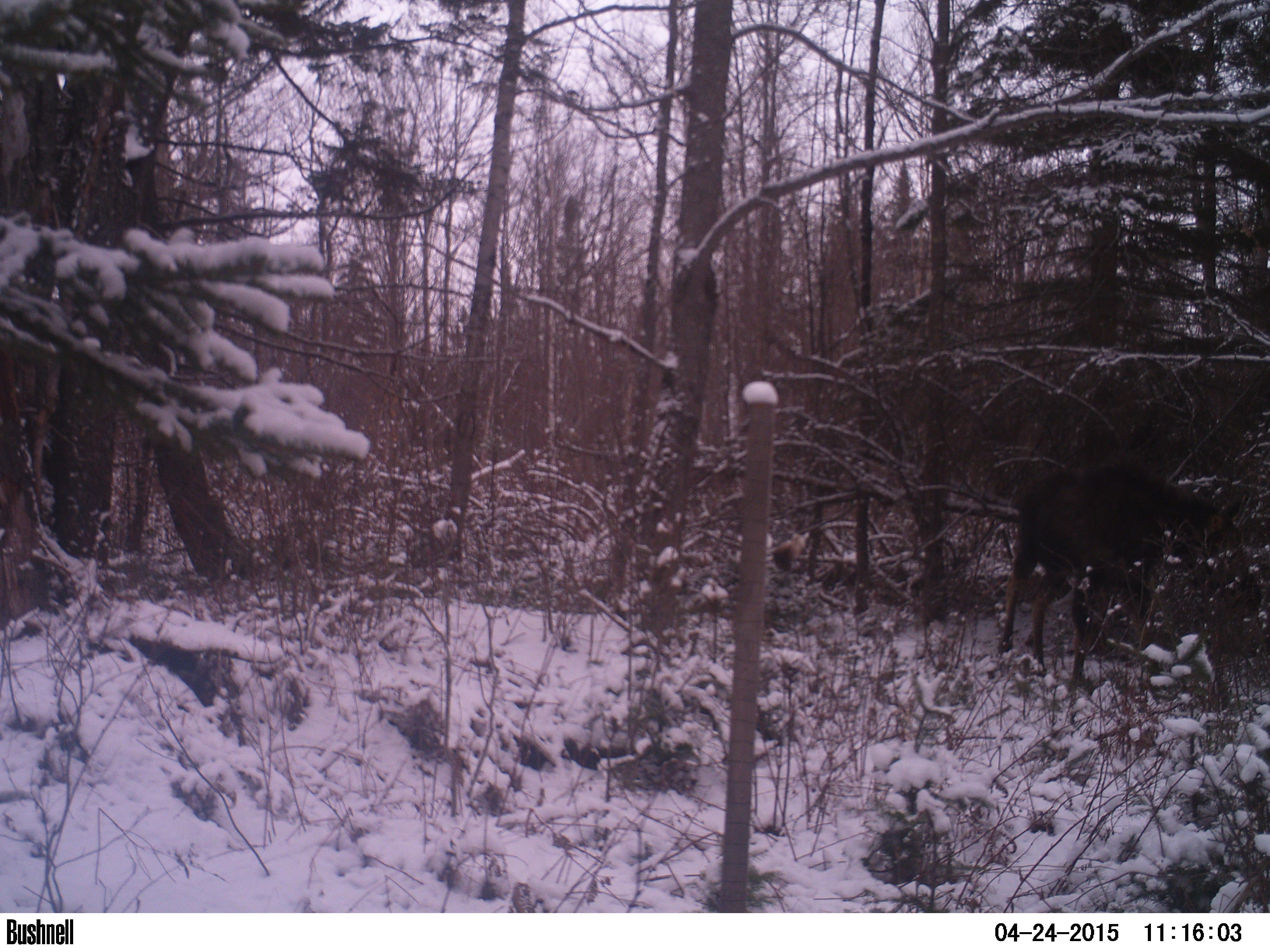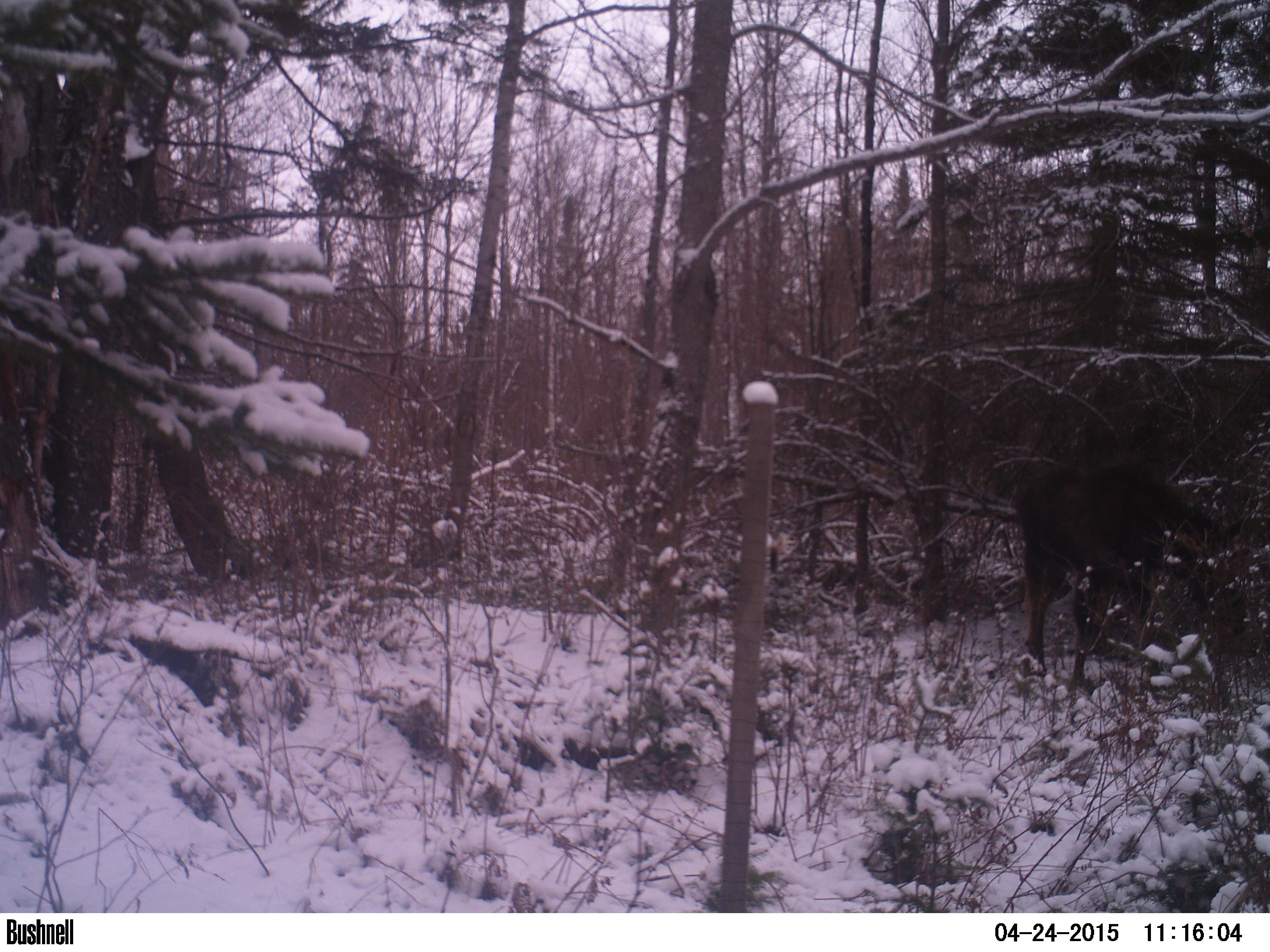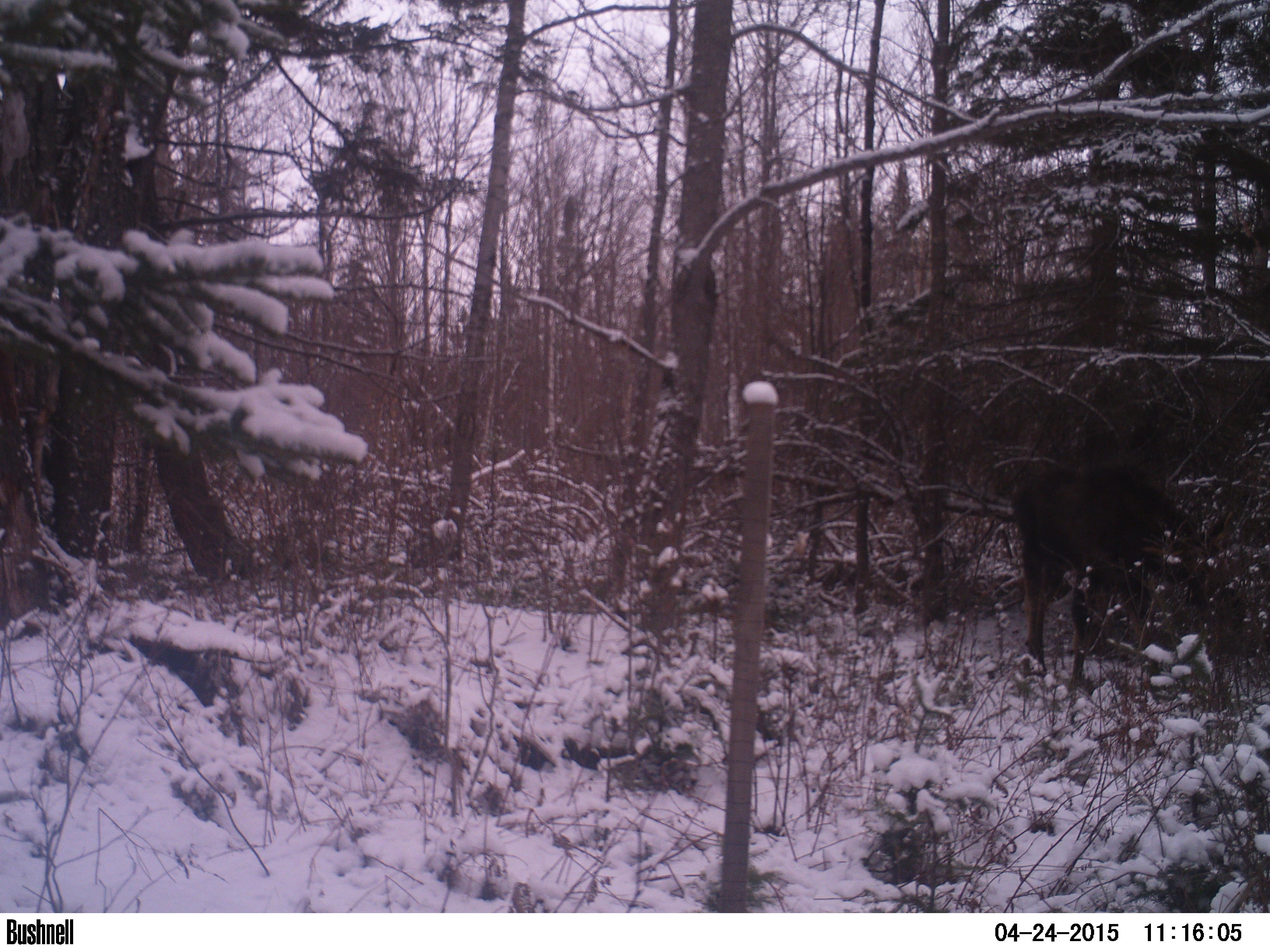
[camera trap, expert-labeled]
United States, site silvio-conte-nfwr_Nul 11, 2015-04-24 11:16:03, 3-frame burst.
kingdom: Animalia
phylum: Chordata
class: Mammalia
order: Artiodactyla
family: Cervidae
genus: Alces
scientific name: Alces alces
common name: moose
Moose (Alces alces).